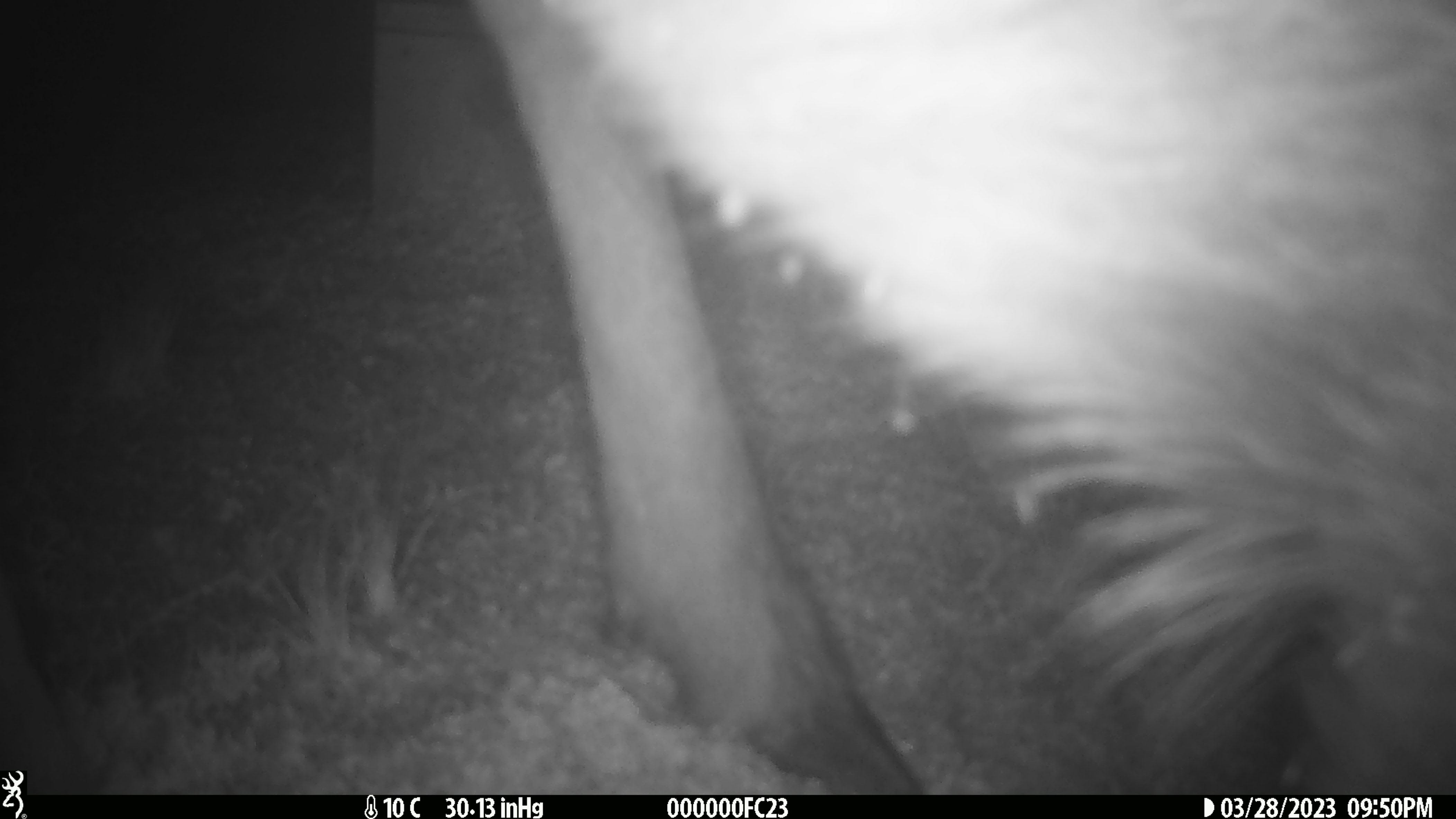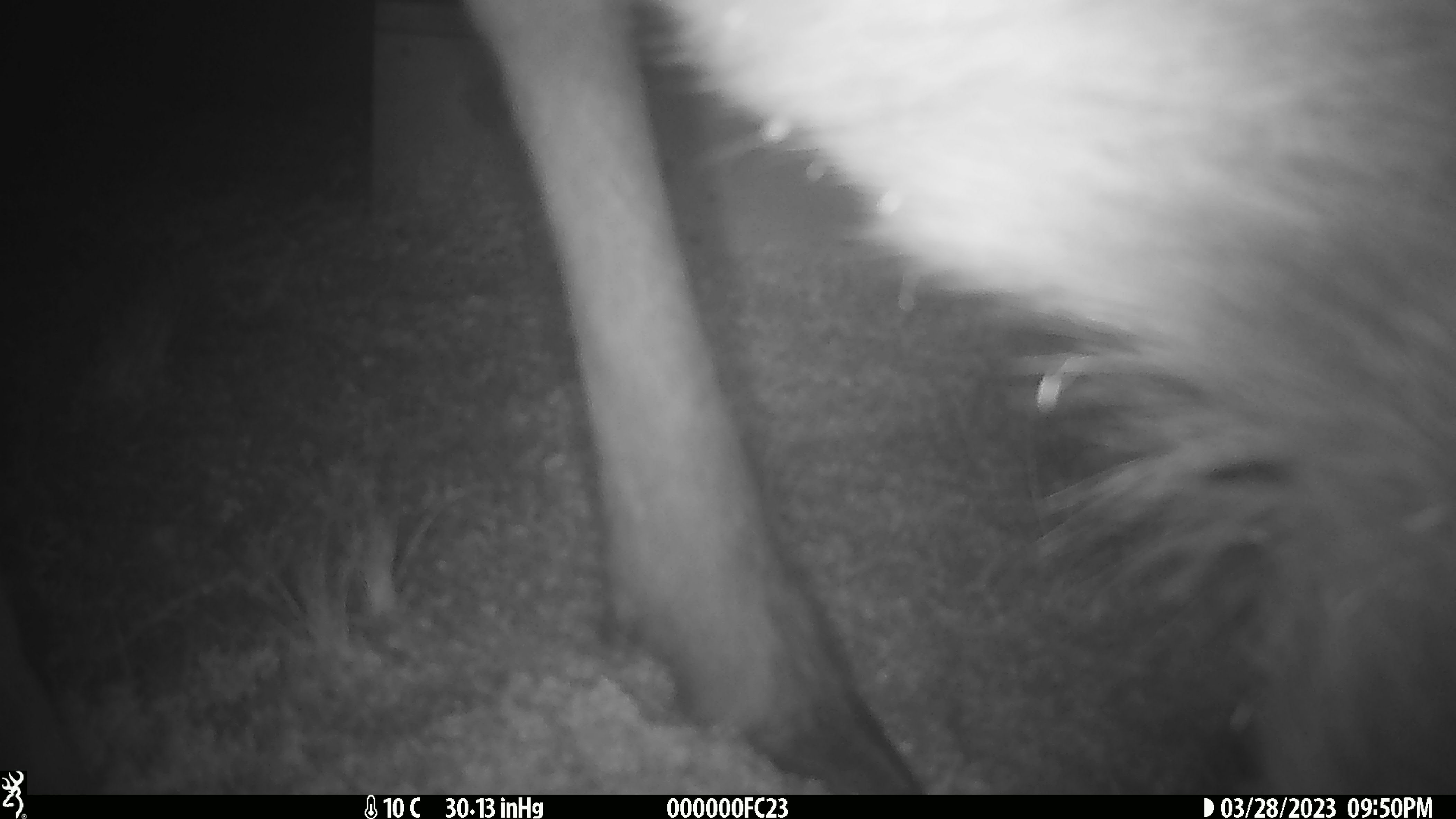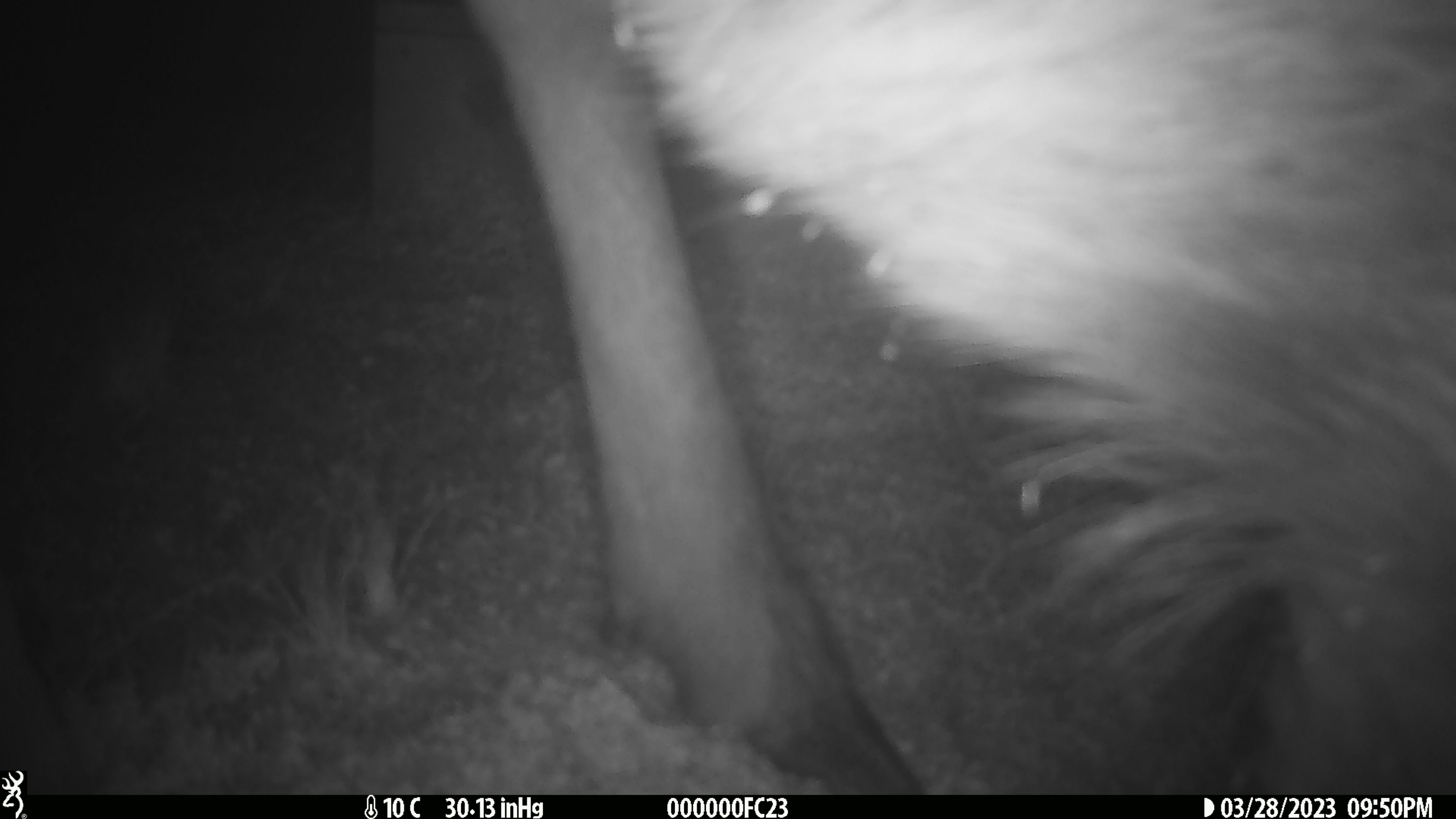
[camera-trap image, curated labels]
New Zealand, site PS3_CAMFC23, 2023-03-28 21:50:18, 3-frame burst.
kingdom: Animalia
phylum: Chordata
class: Mammalia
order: Artiodactyla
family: Cervidae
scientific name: Cervidae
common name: deer